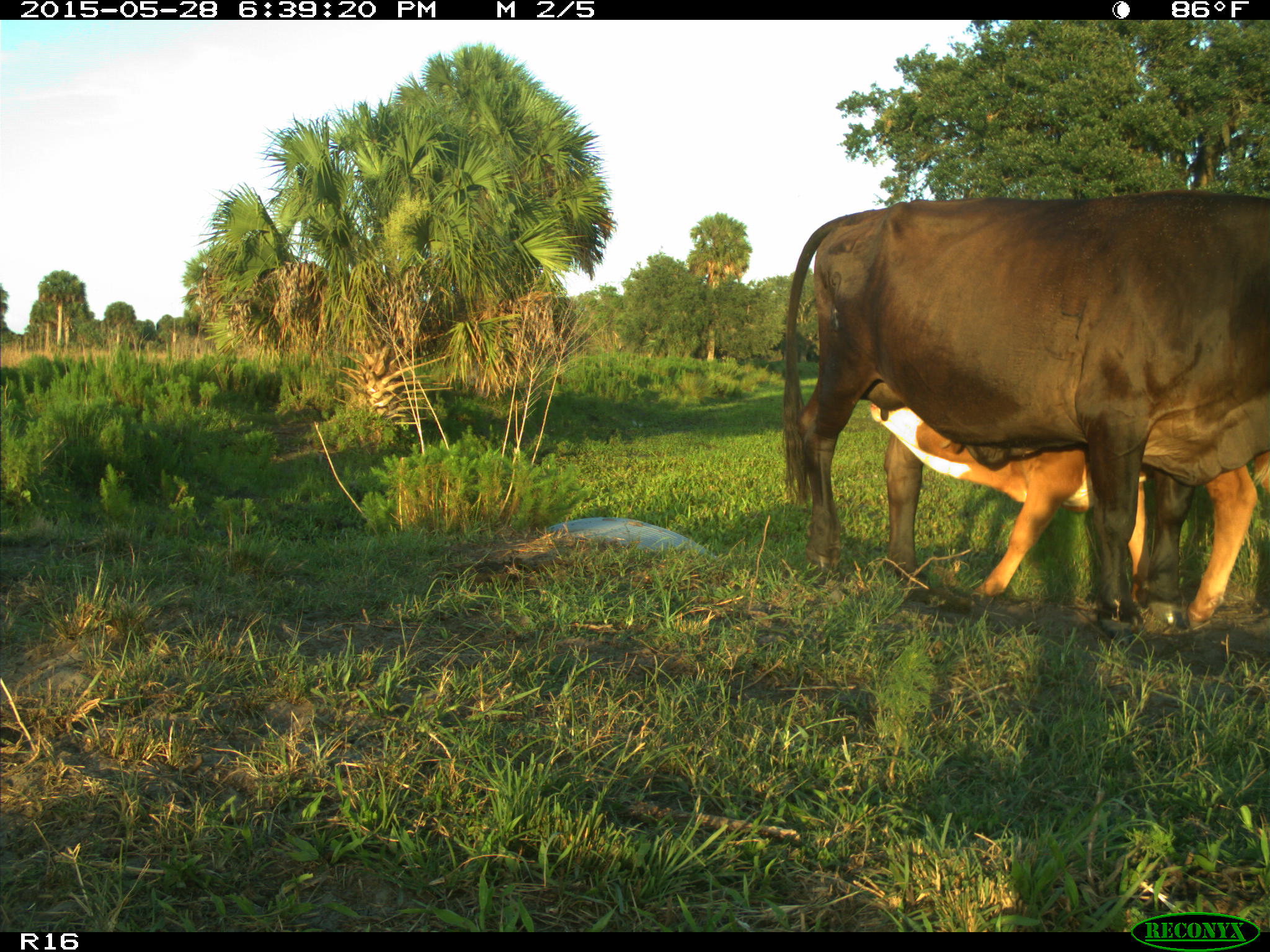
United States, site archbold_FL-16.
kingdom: Animalia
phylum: Chordata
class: Mammalia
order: Artiodactyla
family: Bovidae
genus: Bos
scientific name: Bos taurus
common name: domestic cow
Bos taurus (domestic cow).